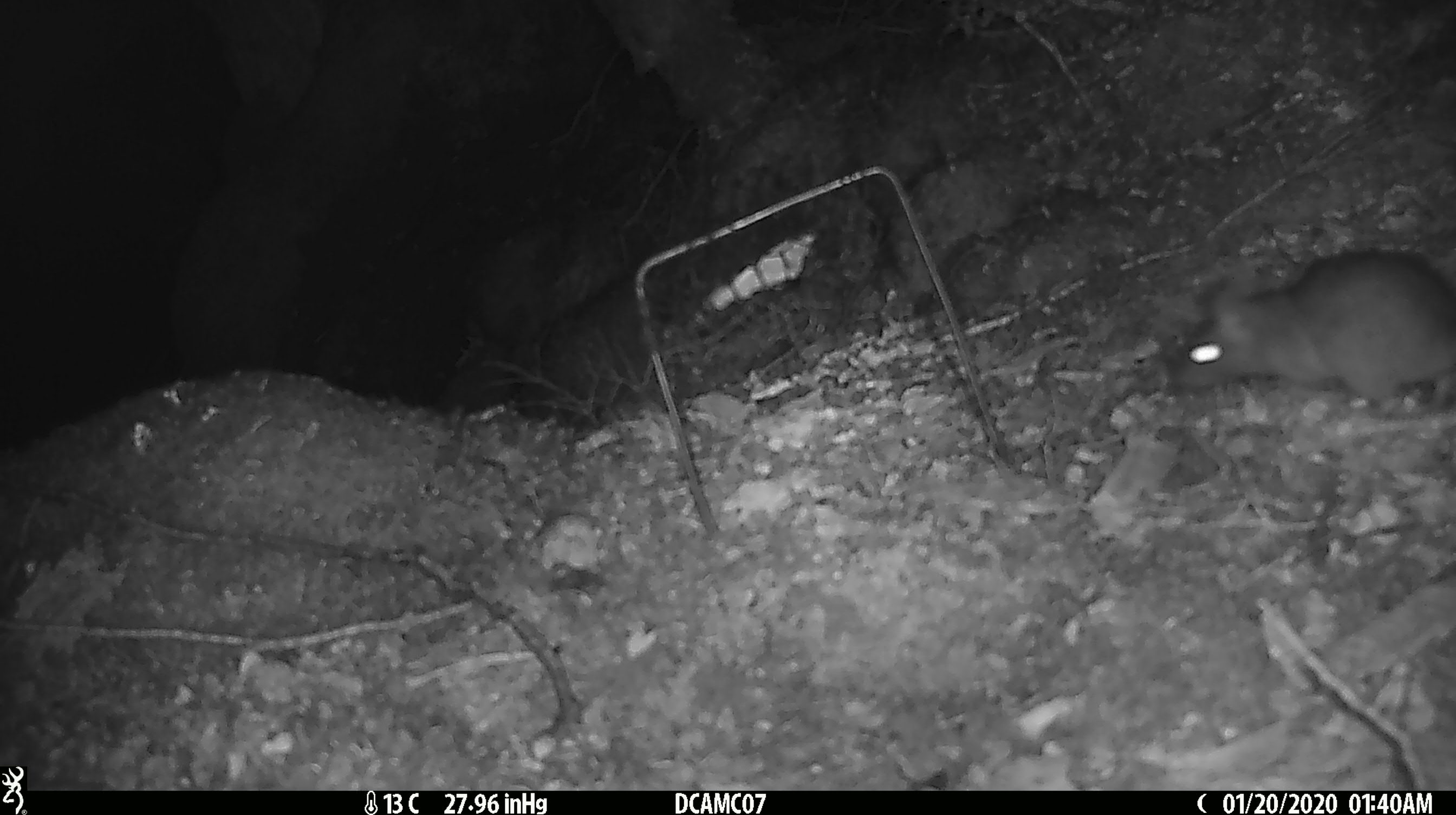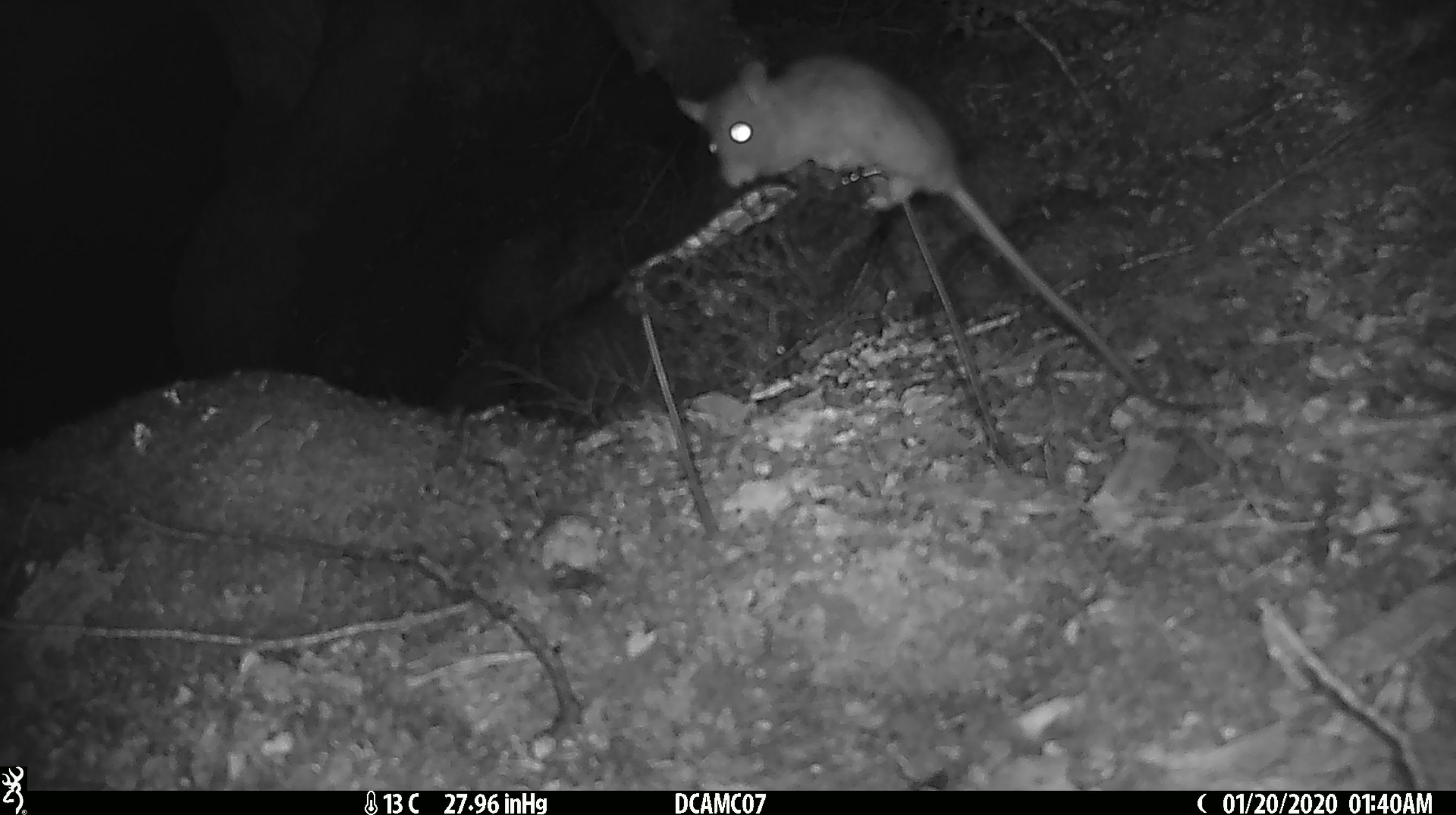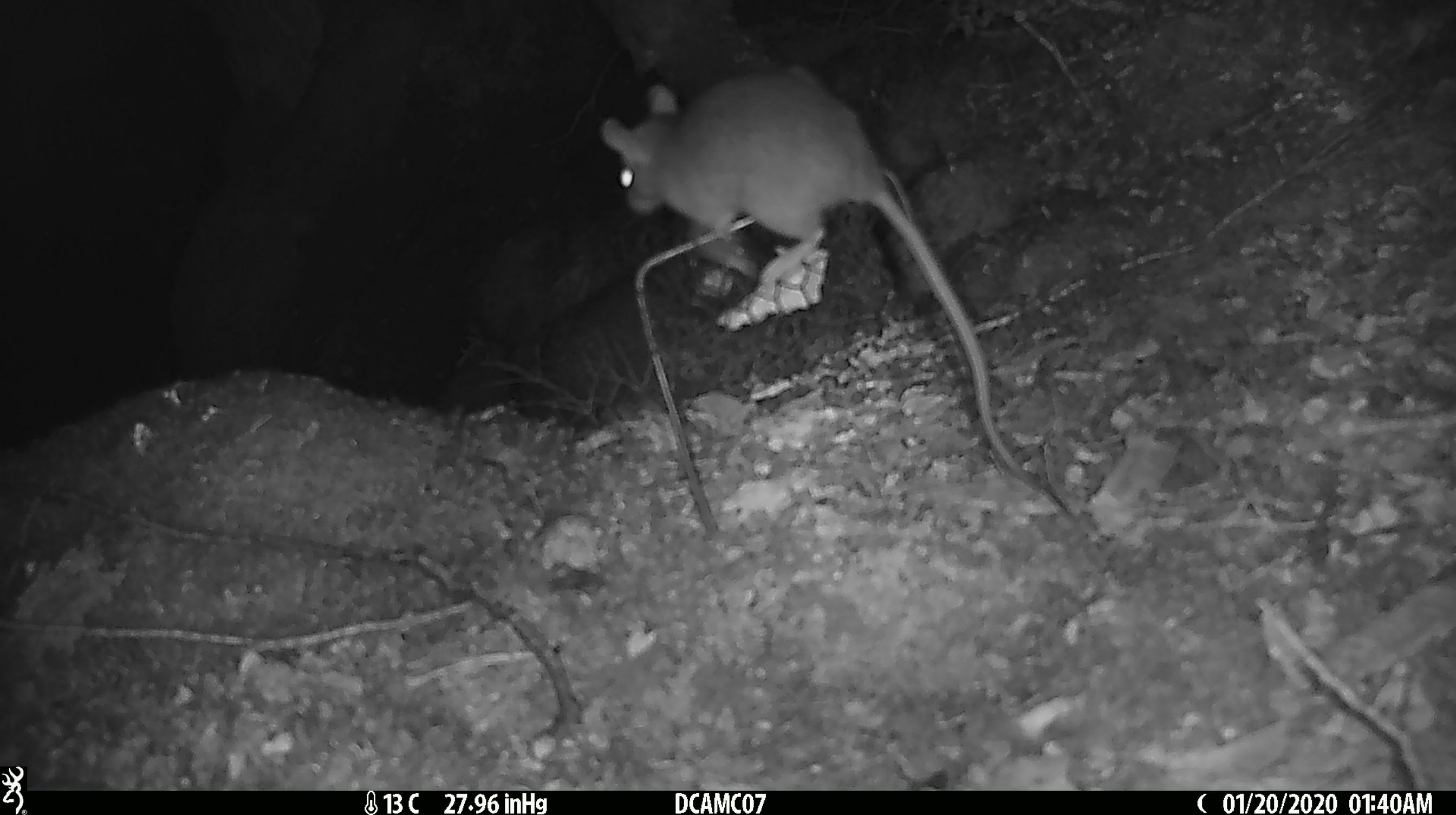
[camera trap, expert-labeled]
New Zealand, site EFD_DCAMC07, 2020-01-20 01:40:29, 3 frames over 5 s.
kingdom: Animalia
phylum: Chordata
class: Mammalia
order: Rodentia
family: Muridae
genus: Rattus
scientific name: Rattus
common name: rat